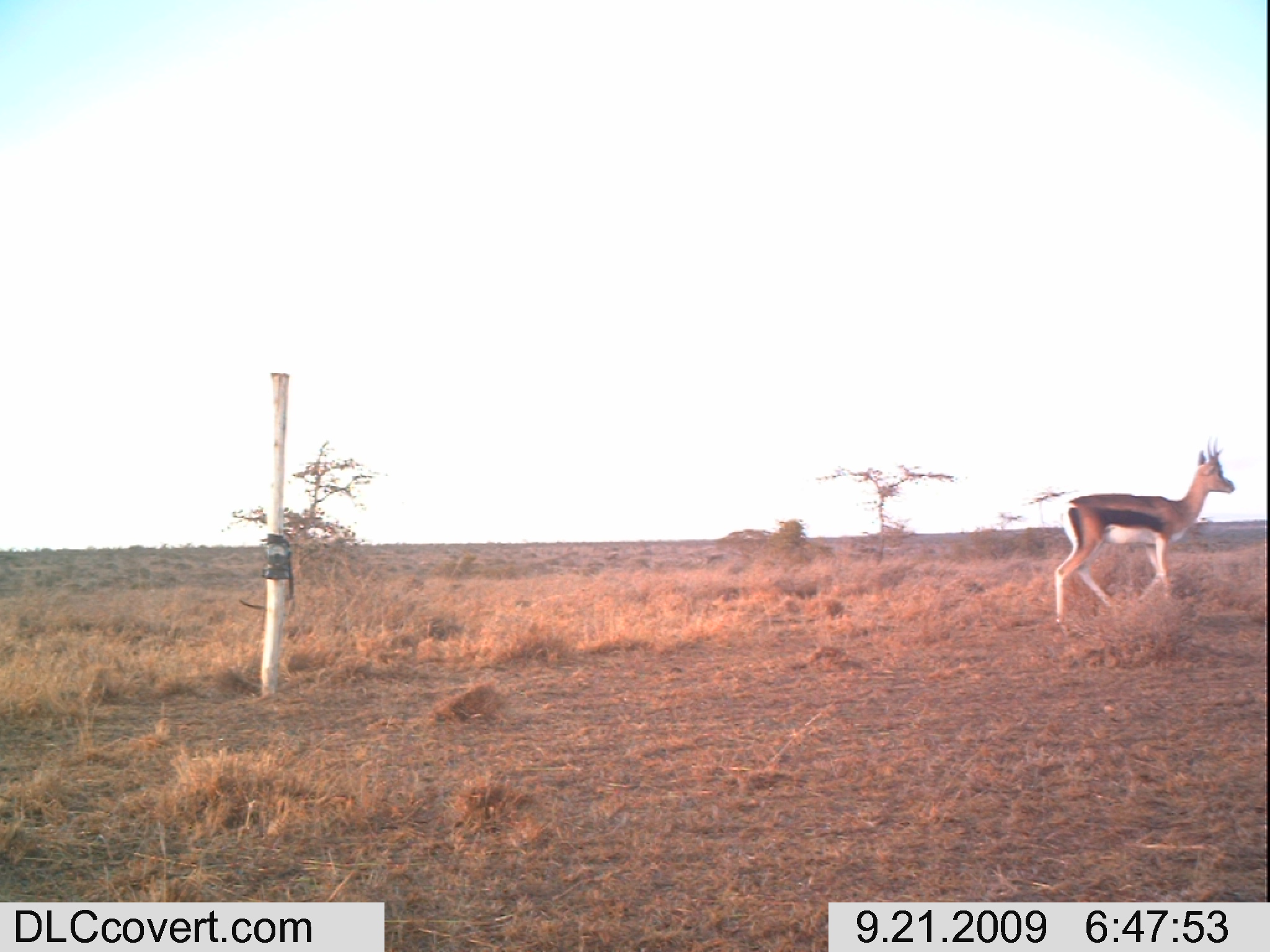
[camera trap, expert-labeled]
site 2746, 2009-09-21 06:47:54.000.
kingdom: Animalia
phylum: Chordata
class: Mammalia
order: Artiodactyla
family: Bovidae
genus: Nanger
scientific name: Nanger granti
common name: grant's gazelle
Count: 1.